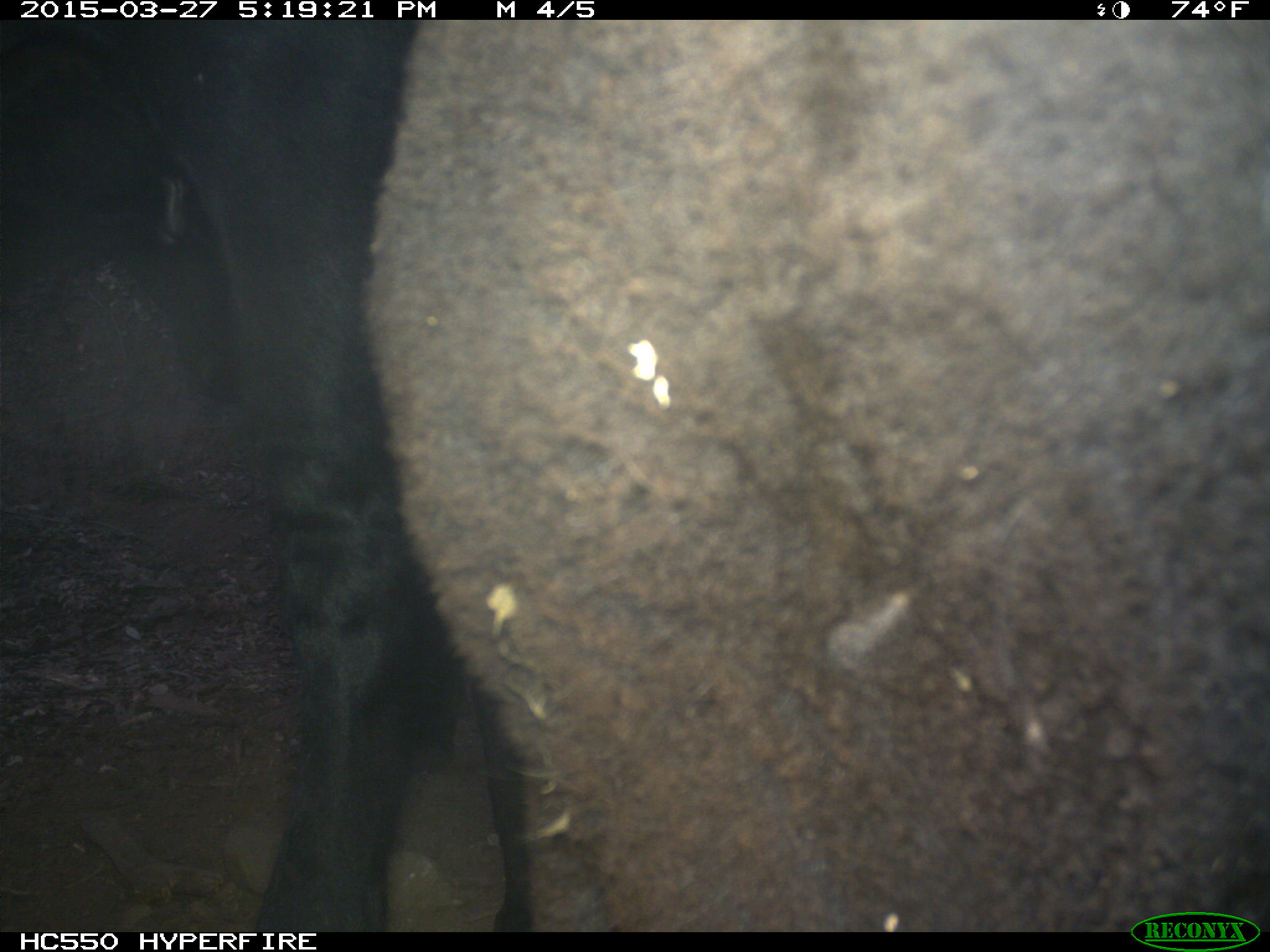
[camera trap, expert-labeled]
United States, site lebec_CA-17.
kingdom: Animalia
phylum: Chordata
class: Mammalia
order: Artiodactyla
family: Bovidae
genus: Bos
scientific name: Bos taurus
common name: domestic cow